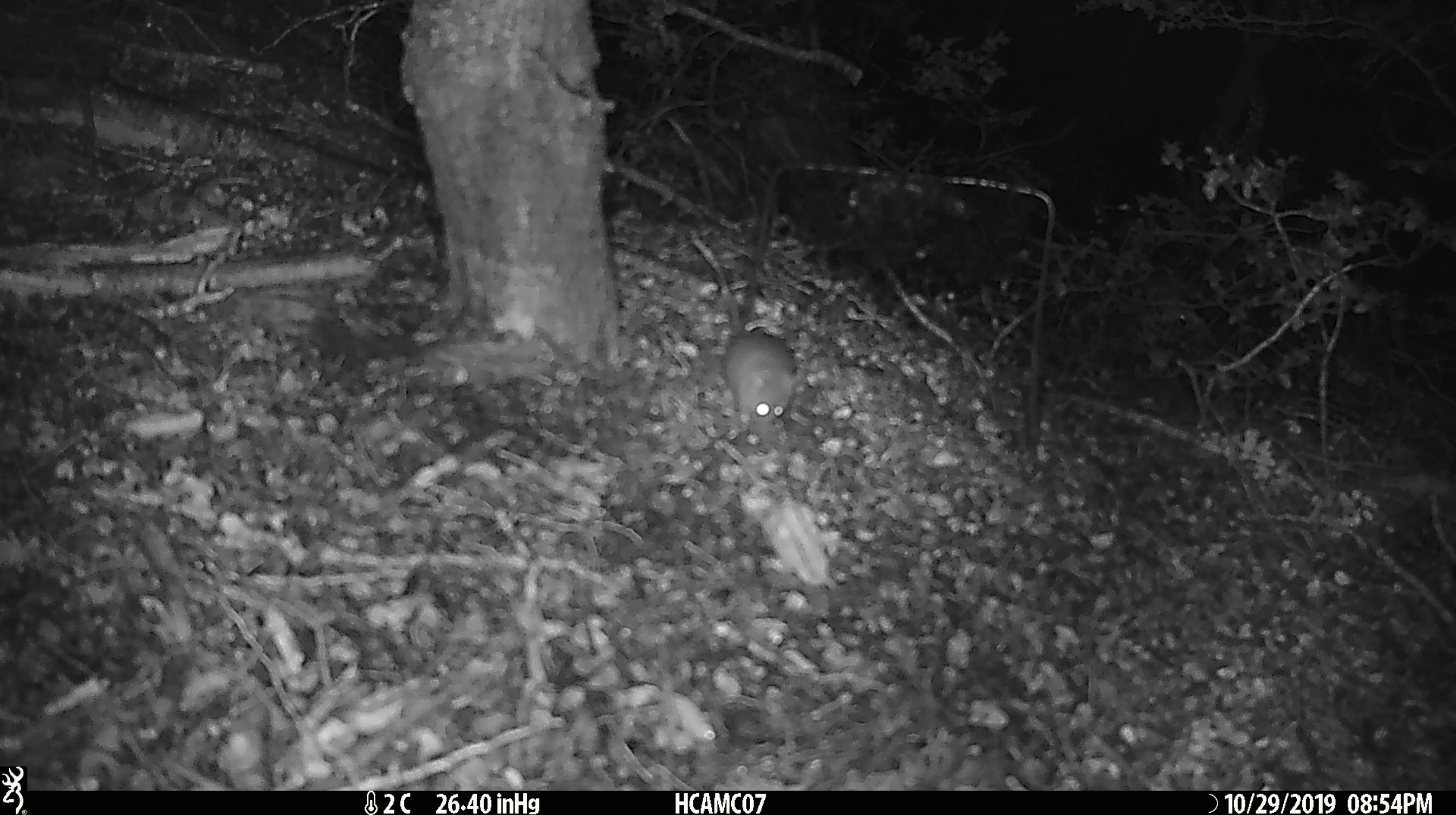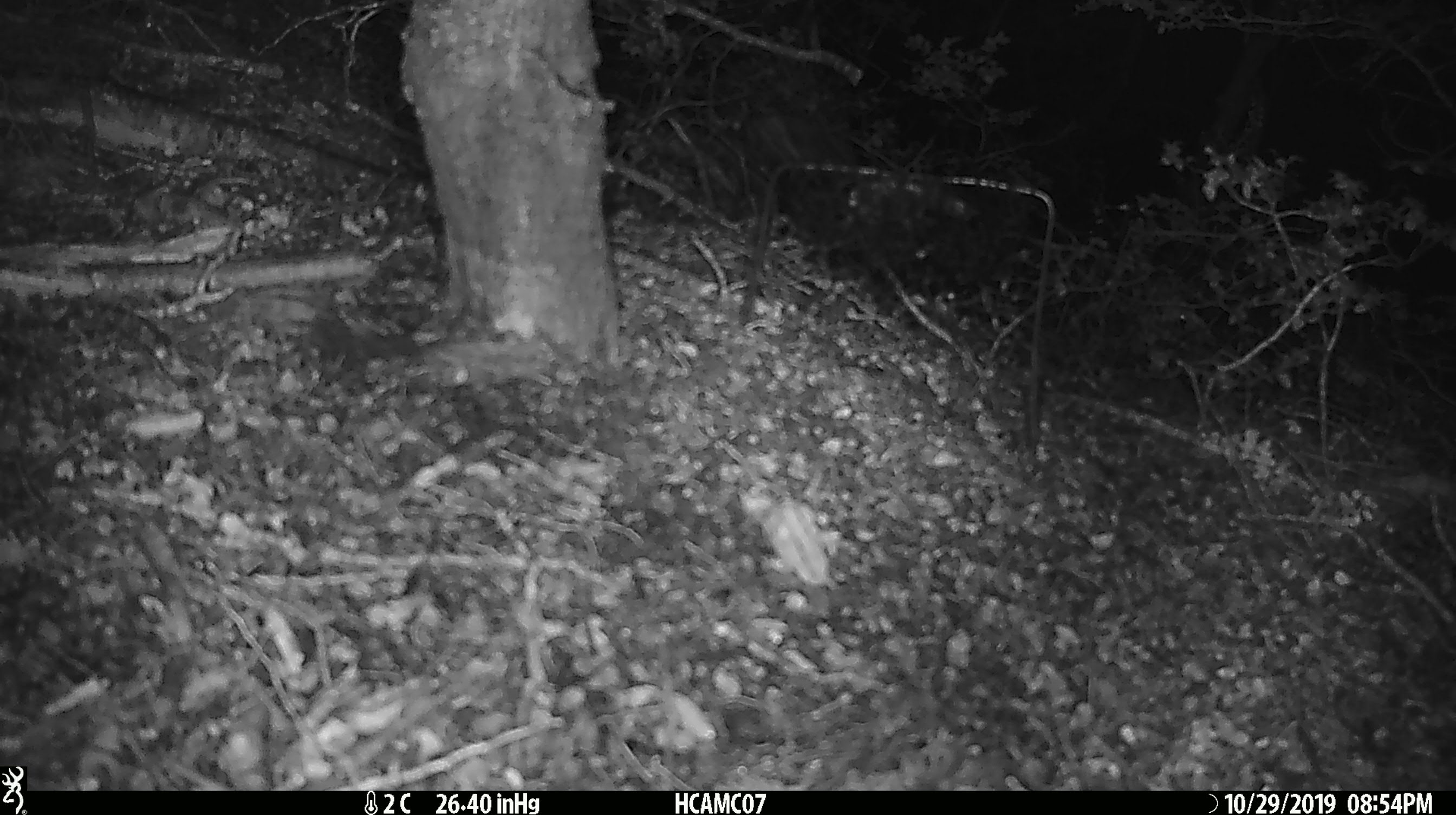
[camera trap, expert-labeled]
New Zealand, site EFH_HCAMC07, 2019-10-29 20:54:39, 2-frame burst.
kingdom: Animalia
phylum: Chordata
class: Mammalia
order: Rodentia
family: Muridae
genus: Mus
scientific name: Mus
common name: mouse